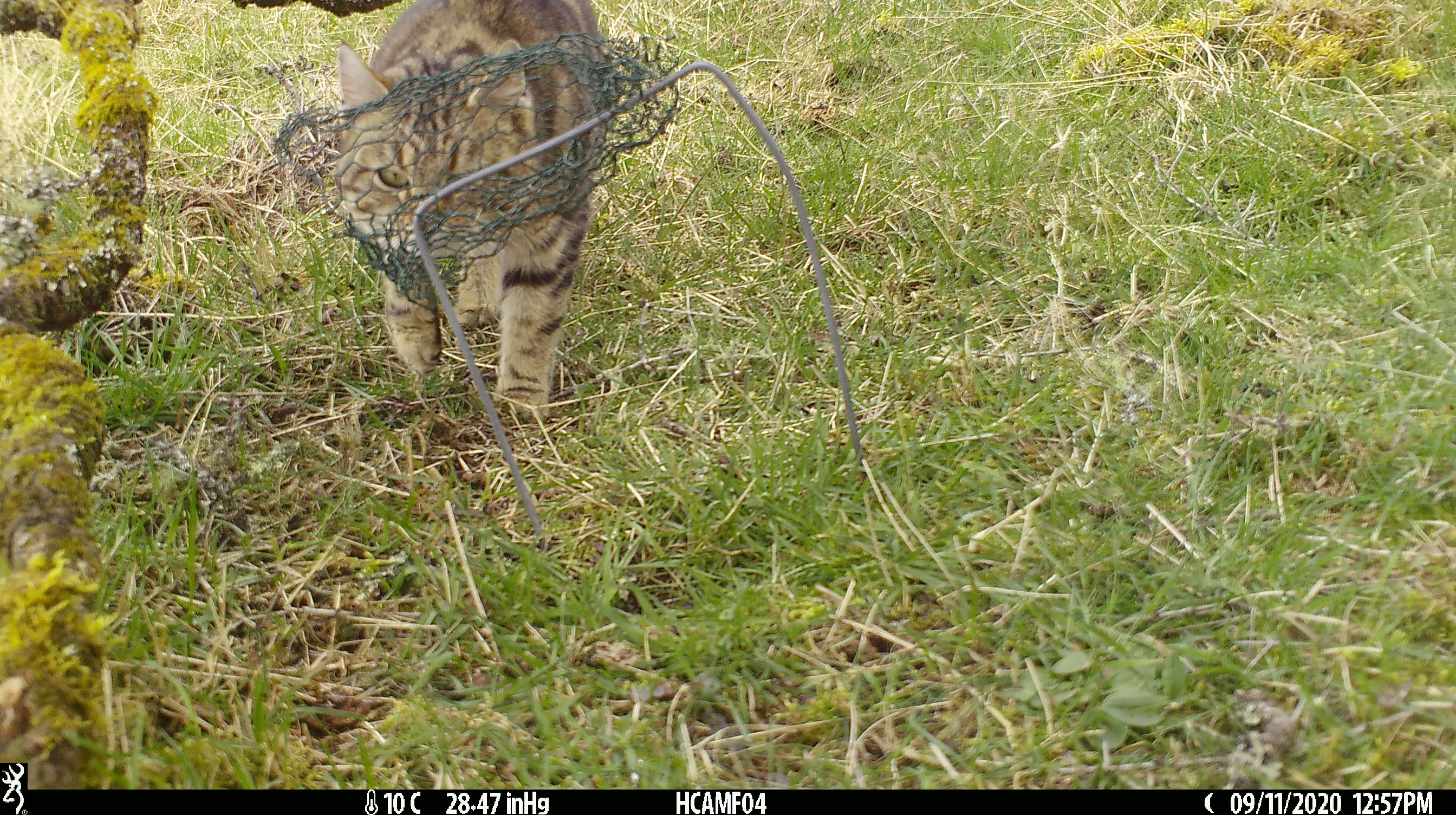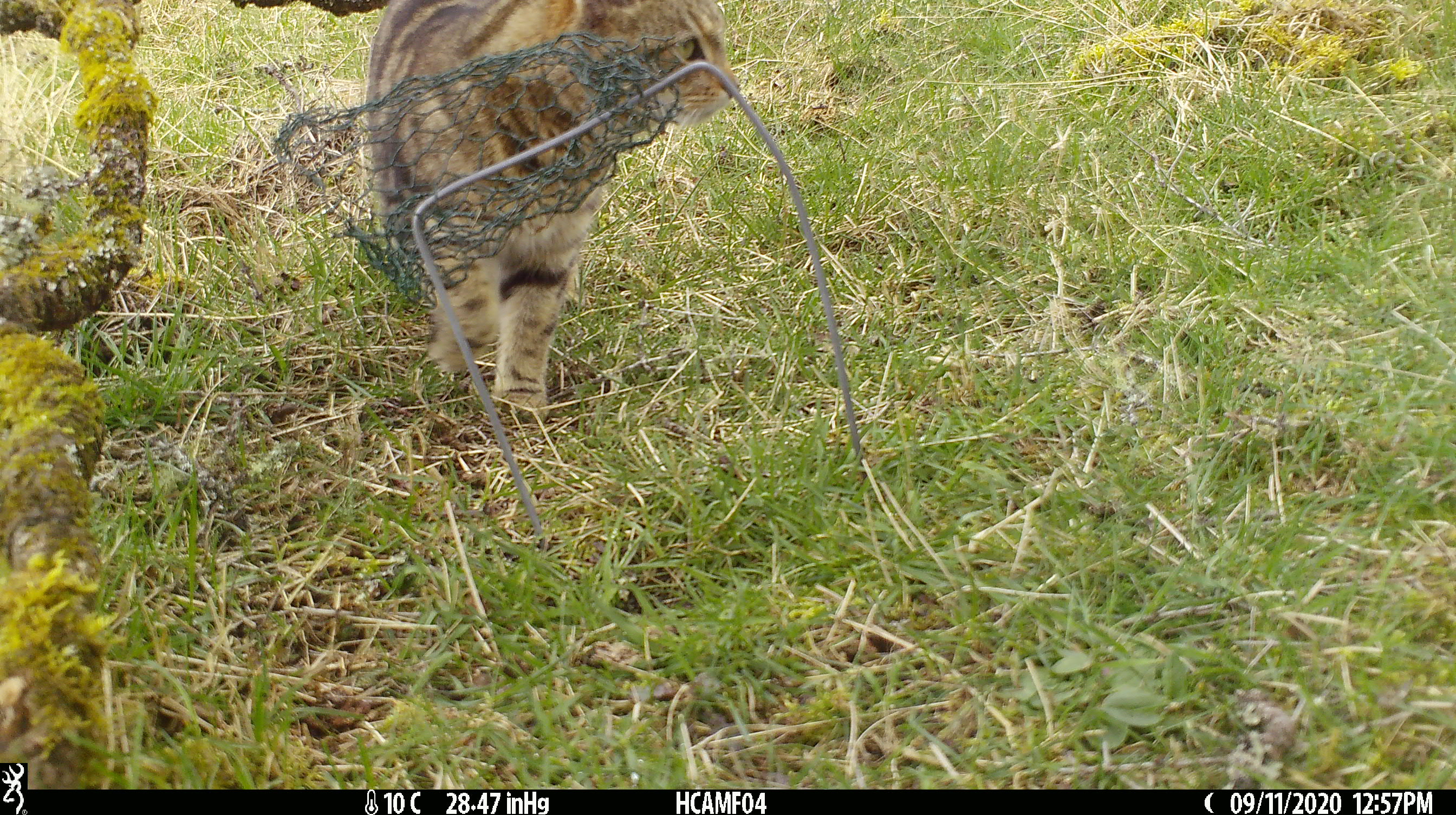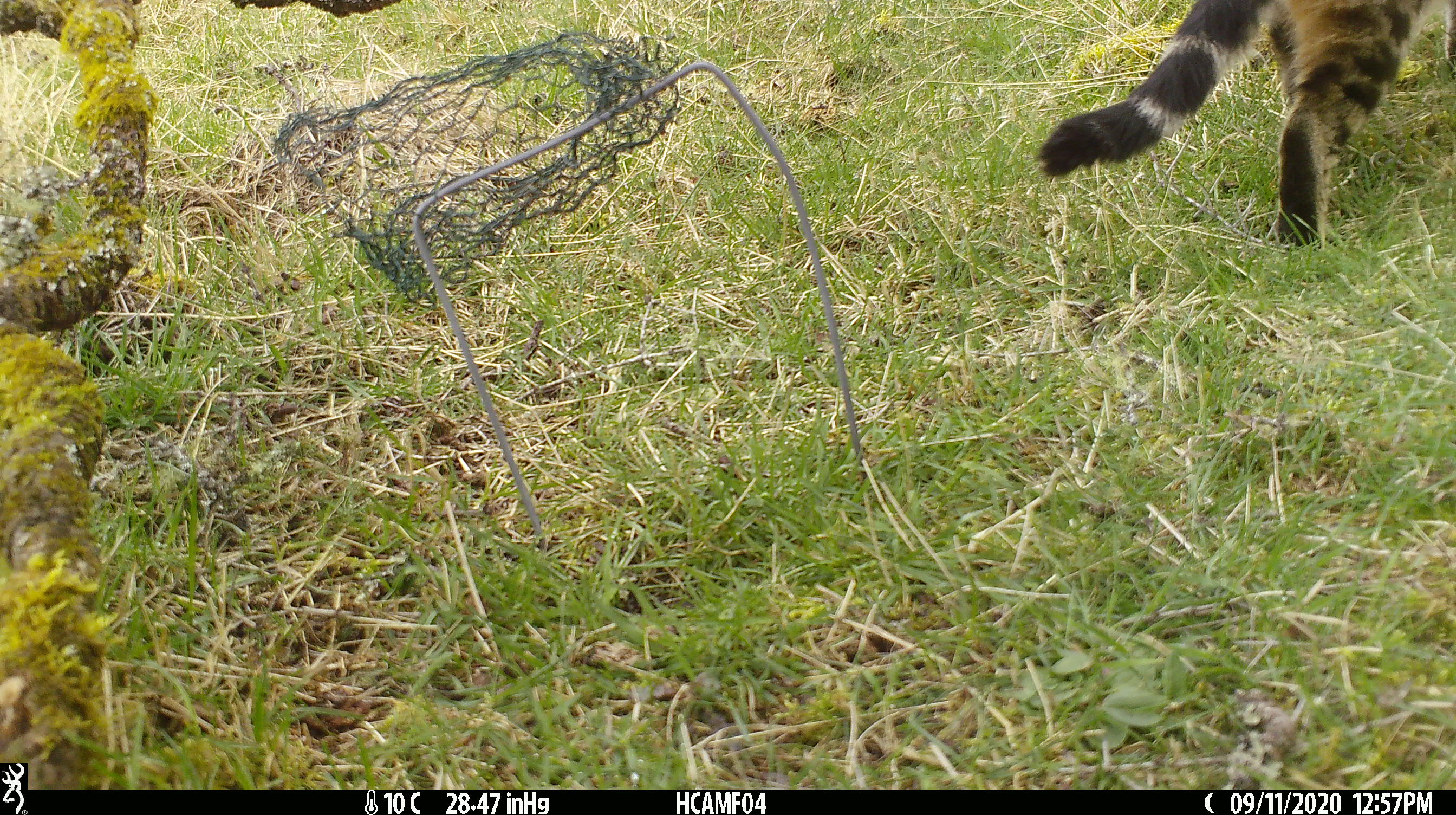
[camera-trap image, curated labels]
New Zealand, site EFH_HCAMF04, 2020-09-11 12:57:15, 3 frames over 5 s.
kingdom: Animalia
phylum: Chordata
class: Mammalia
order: Carnivora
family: Felidae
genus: Felis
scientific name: Felis catus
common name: domestic cat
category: cat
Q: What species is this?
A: Cat (domestic cat) (Felis catus).